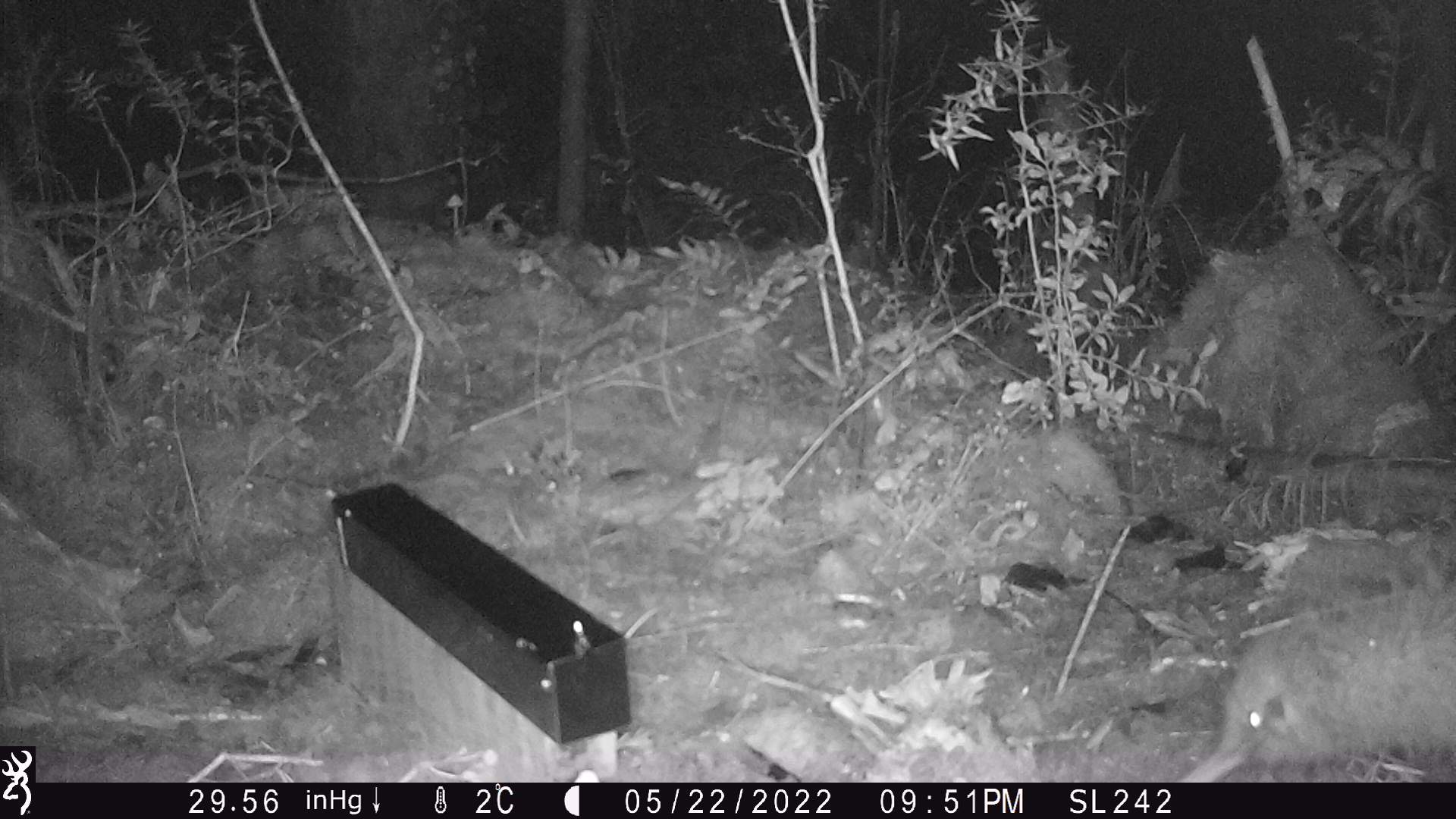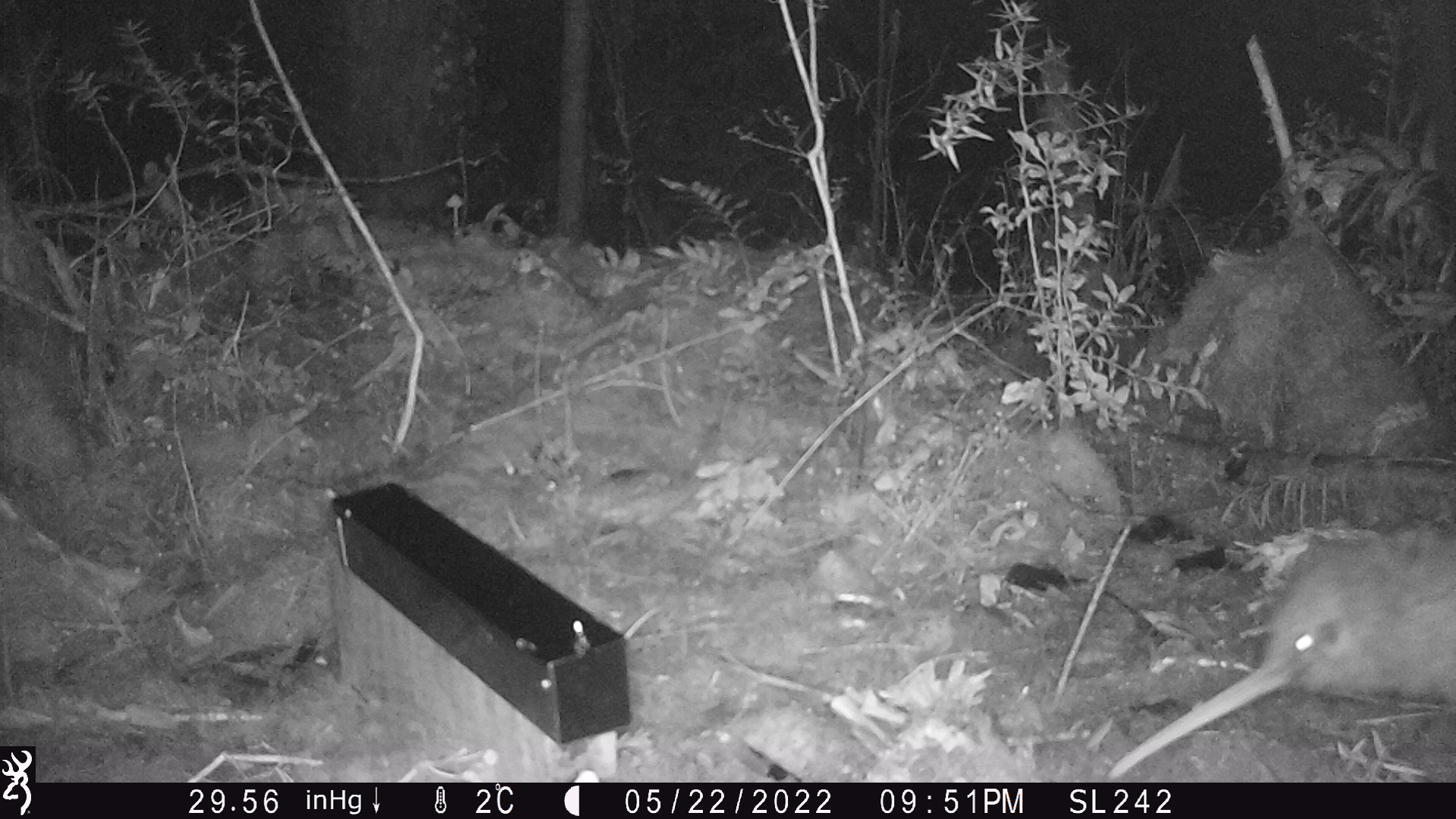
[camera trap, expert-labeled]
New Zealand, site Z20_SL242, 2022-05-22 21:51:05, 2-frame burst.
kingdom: Animalia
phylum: Chordata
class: Aves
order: Apterygiformes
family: Apterygidae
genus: Apteryx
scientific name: Apteryx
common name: kiwi